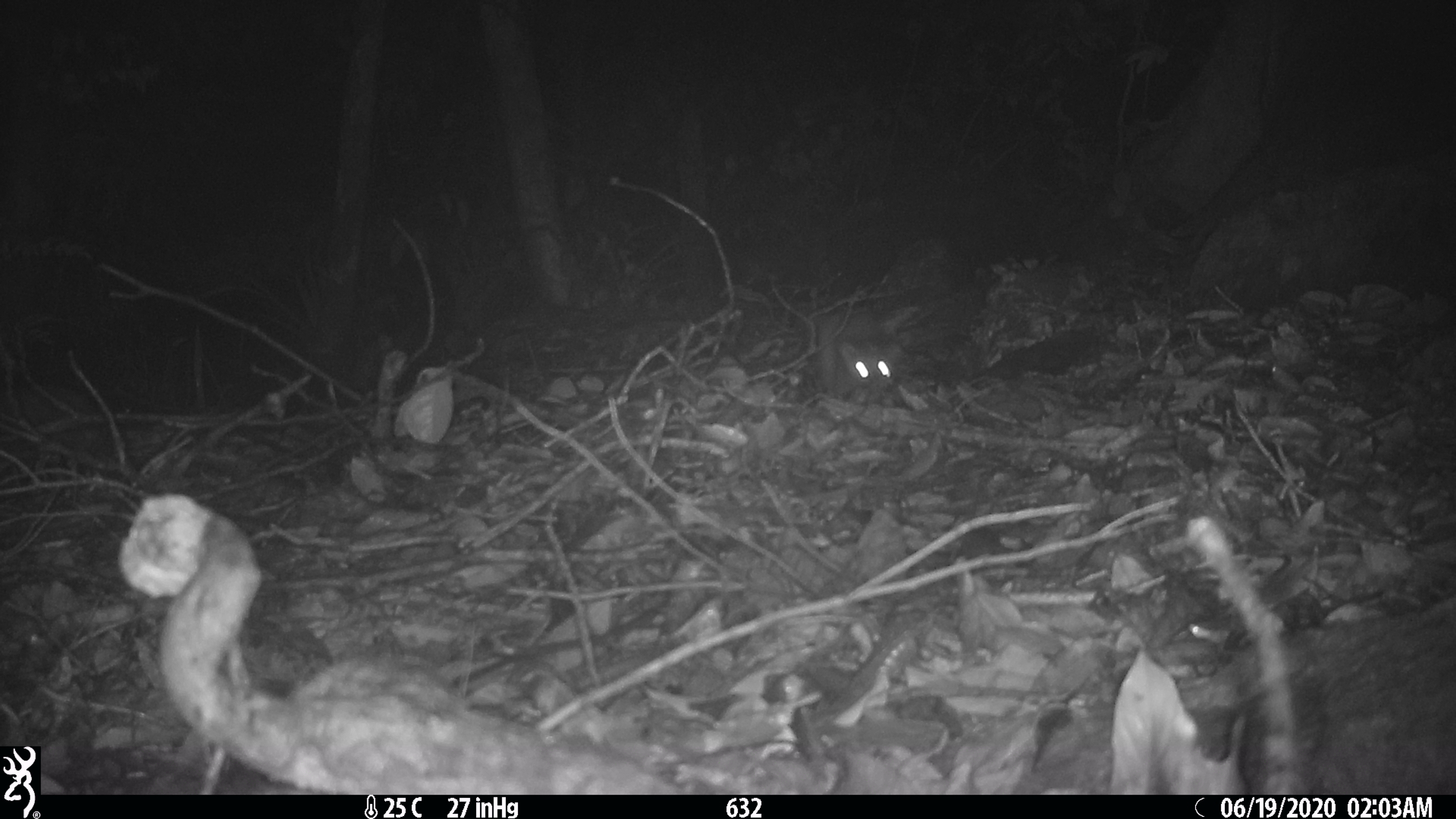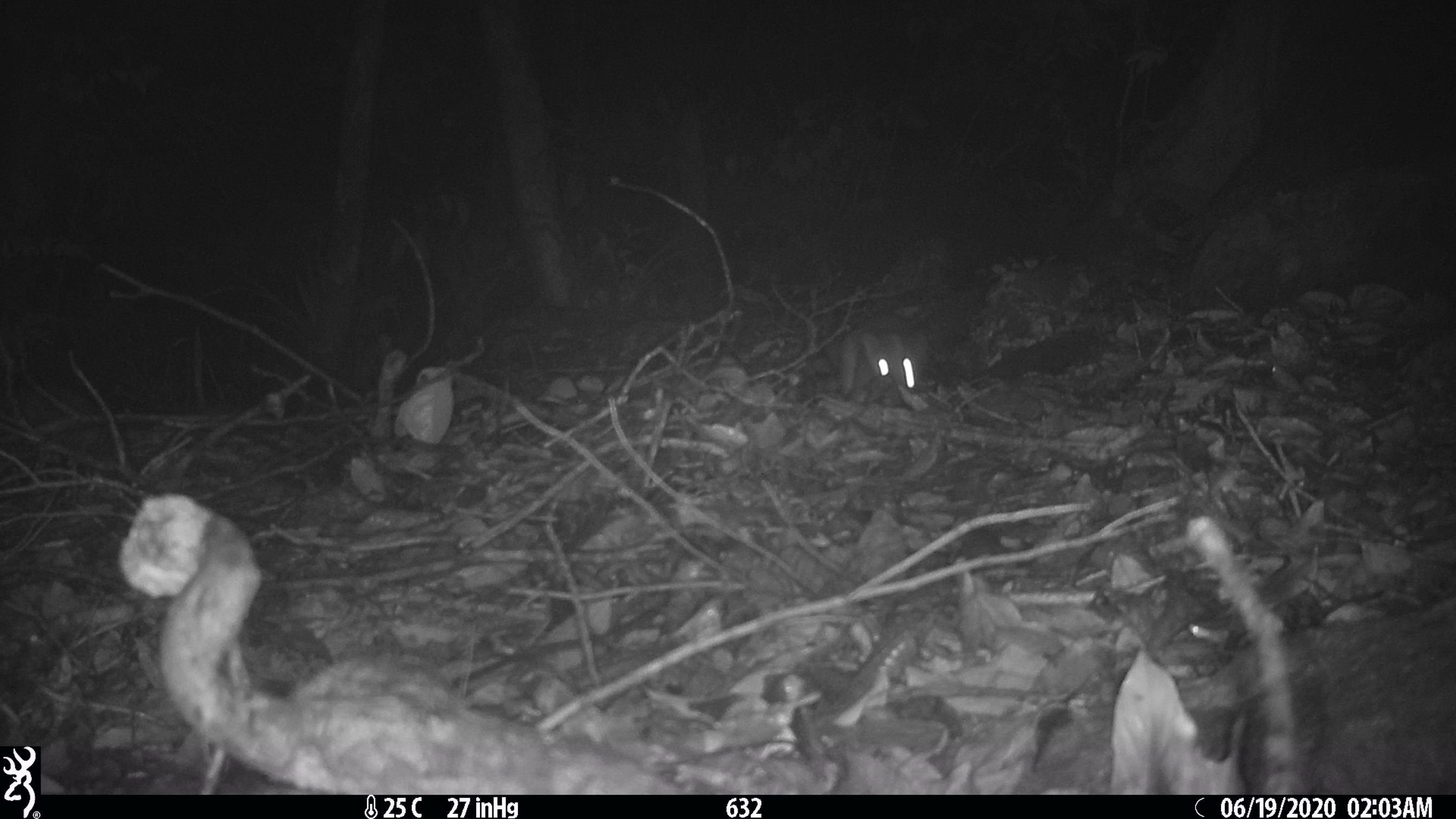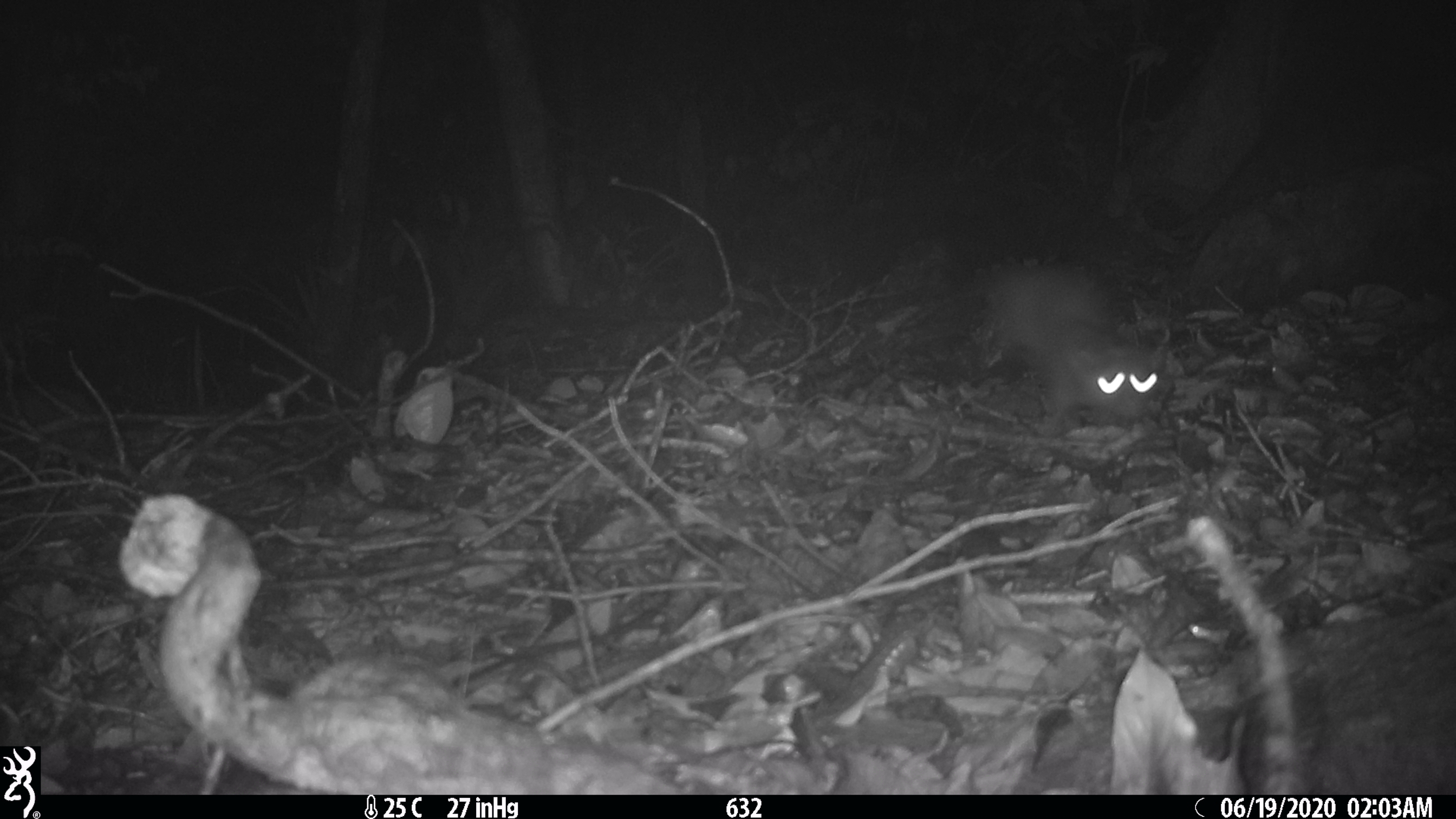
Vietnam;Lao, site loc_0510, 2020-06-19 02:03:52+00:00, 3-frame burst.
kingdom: Animalia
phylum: Chordata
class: Mammalia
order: Carnivora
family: Mustelidae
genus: Melogale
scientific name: Melogale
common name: ferret badger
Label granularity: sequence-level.